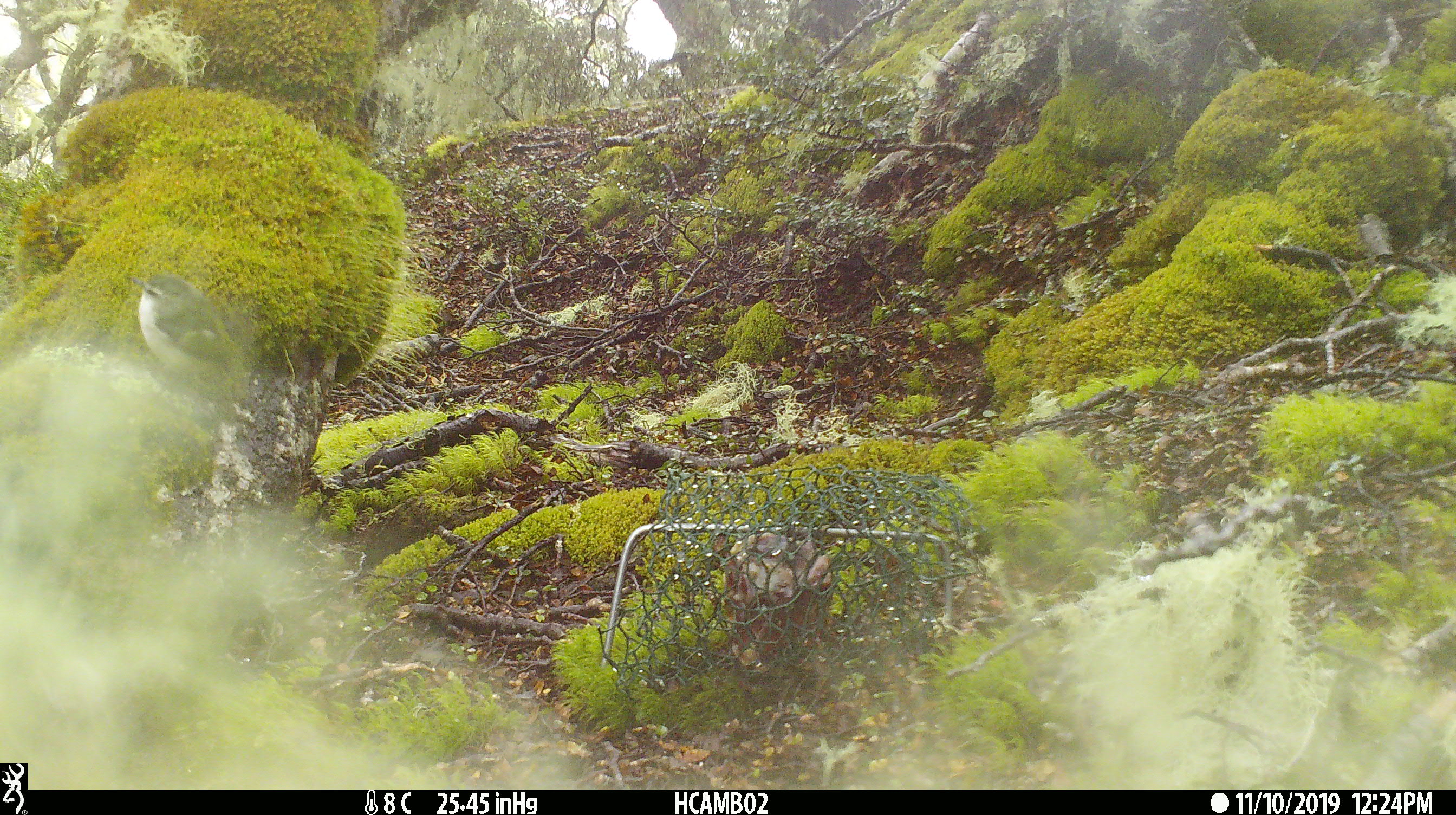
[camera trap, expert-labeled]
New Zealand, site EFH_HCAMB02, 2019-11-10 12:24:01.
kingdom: Animalia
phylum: Chordata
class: Aves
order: Passeriformes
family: Acanthisittidae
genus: Acanthisitta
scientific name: Acanthisitta chloris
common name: rifleman